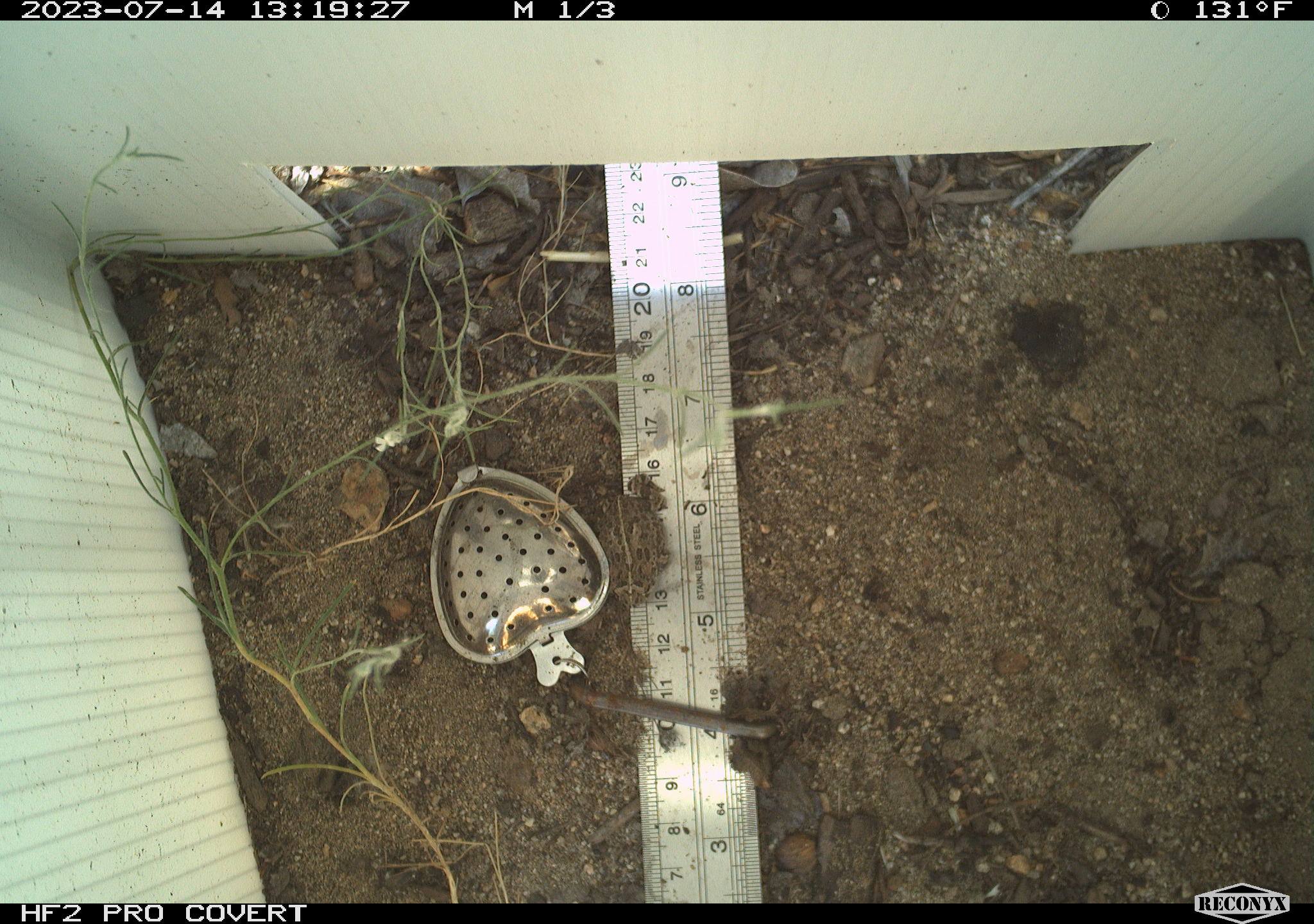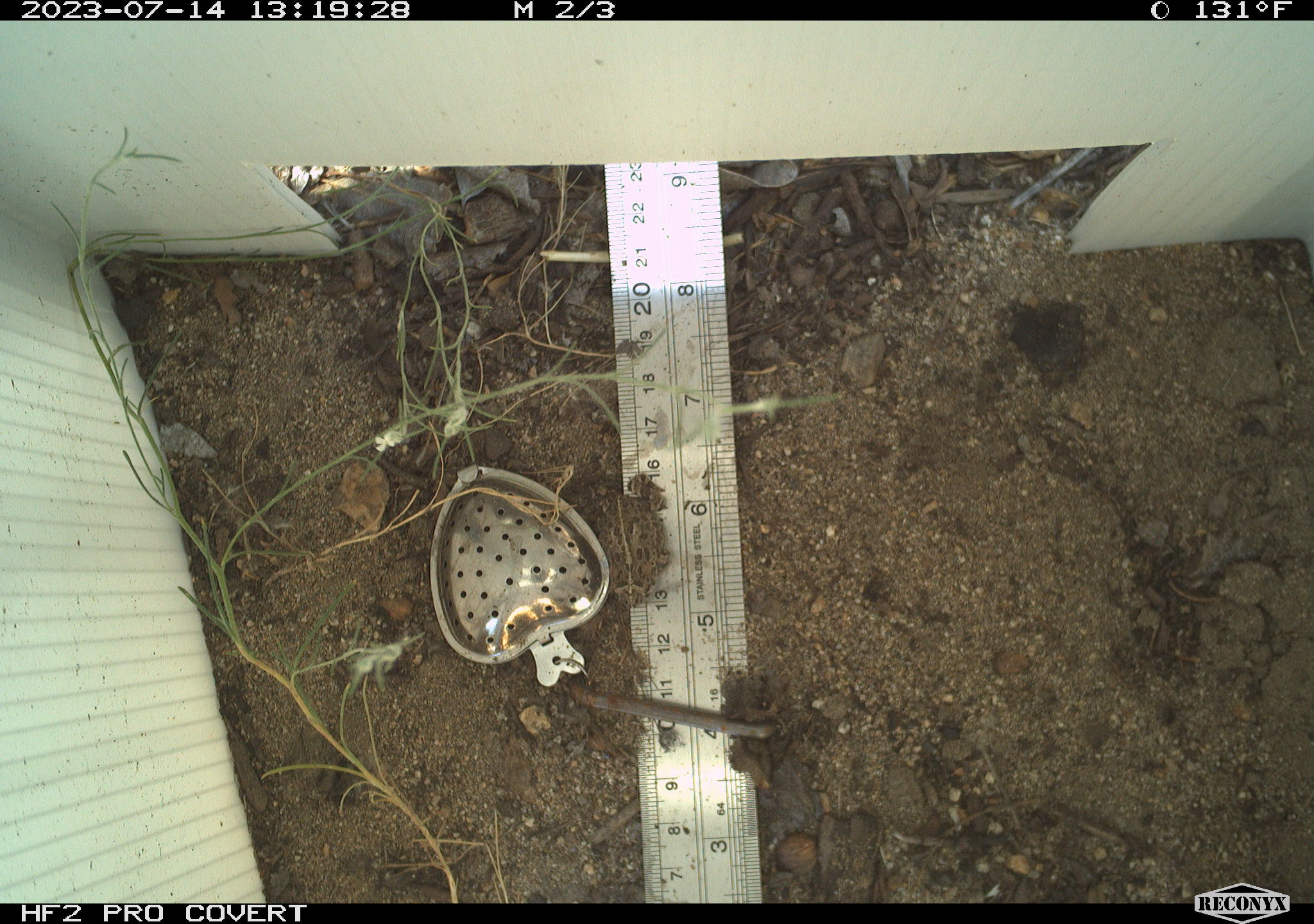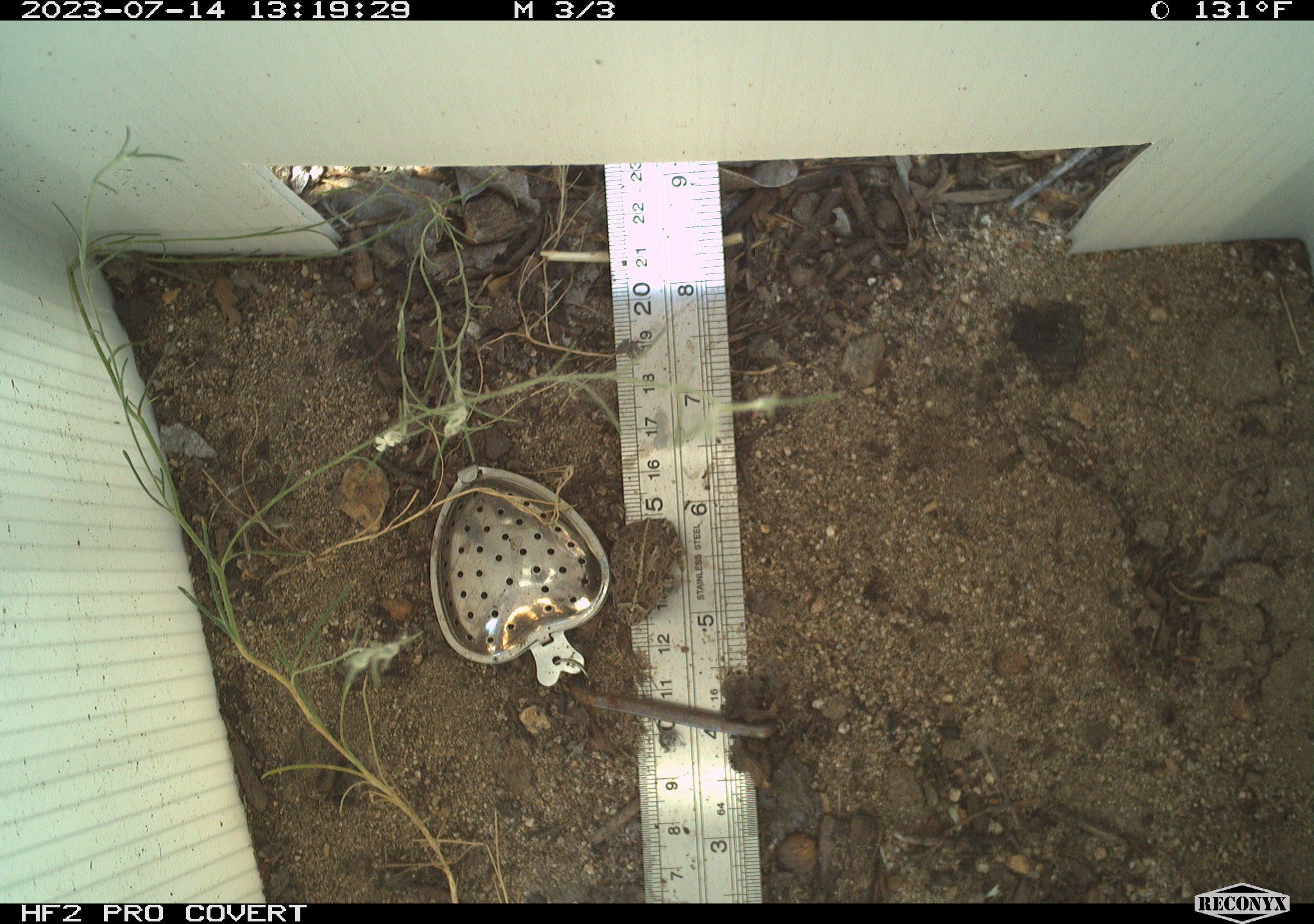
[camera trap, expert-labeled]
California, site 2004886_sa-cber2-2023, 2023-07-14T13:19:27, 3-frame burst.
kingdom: Animalia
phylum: Chordata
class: Amphibia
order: Anura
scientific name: Anura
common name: frogs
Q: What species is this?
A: Frogs (Anura).